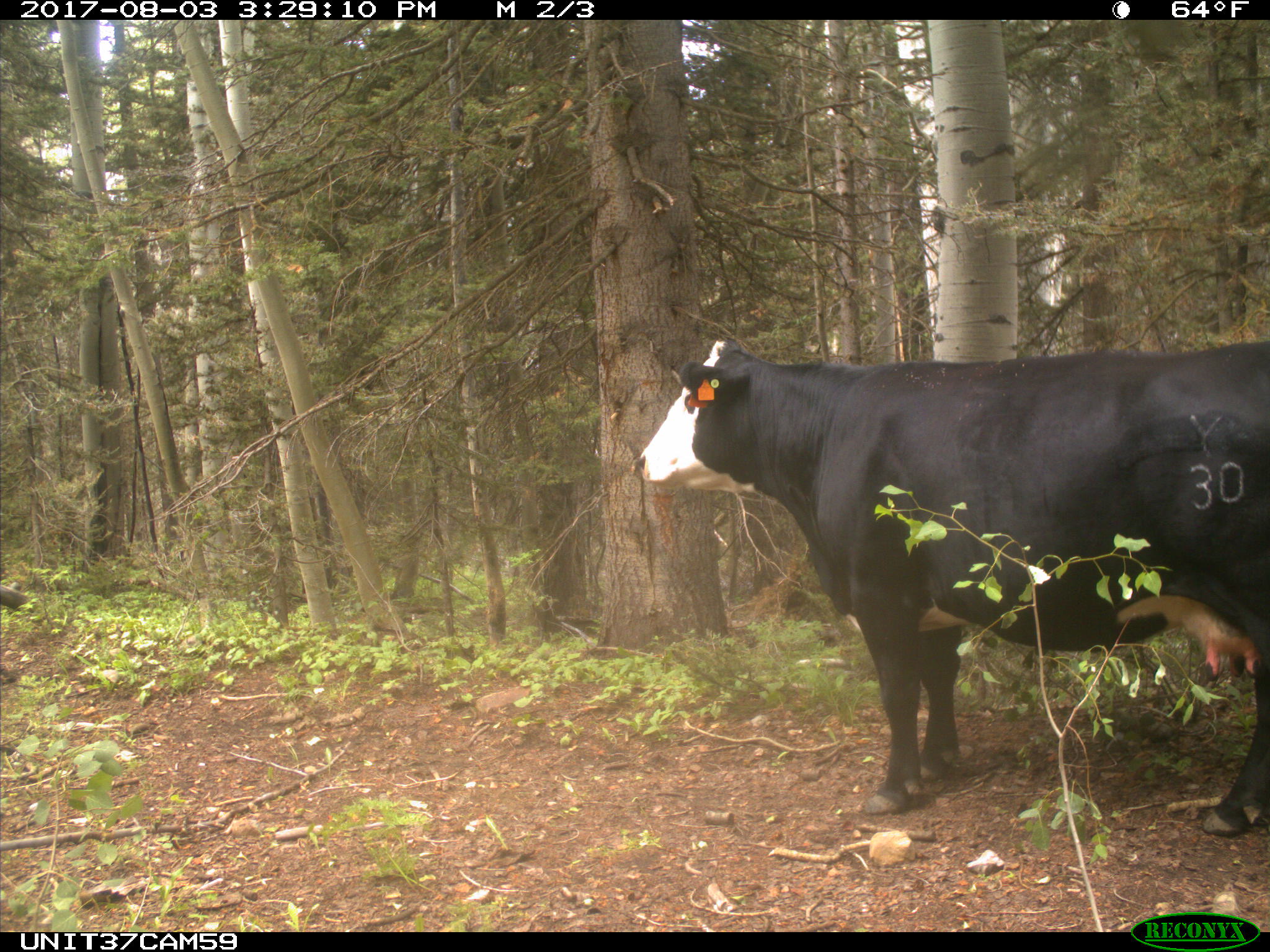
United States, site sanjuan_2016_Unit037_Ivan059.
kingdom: Animalia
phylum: Chordata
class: Mammalia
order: Artiodactyla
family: Bovidae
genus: Bos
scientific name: Bos taurus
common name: domestic cow